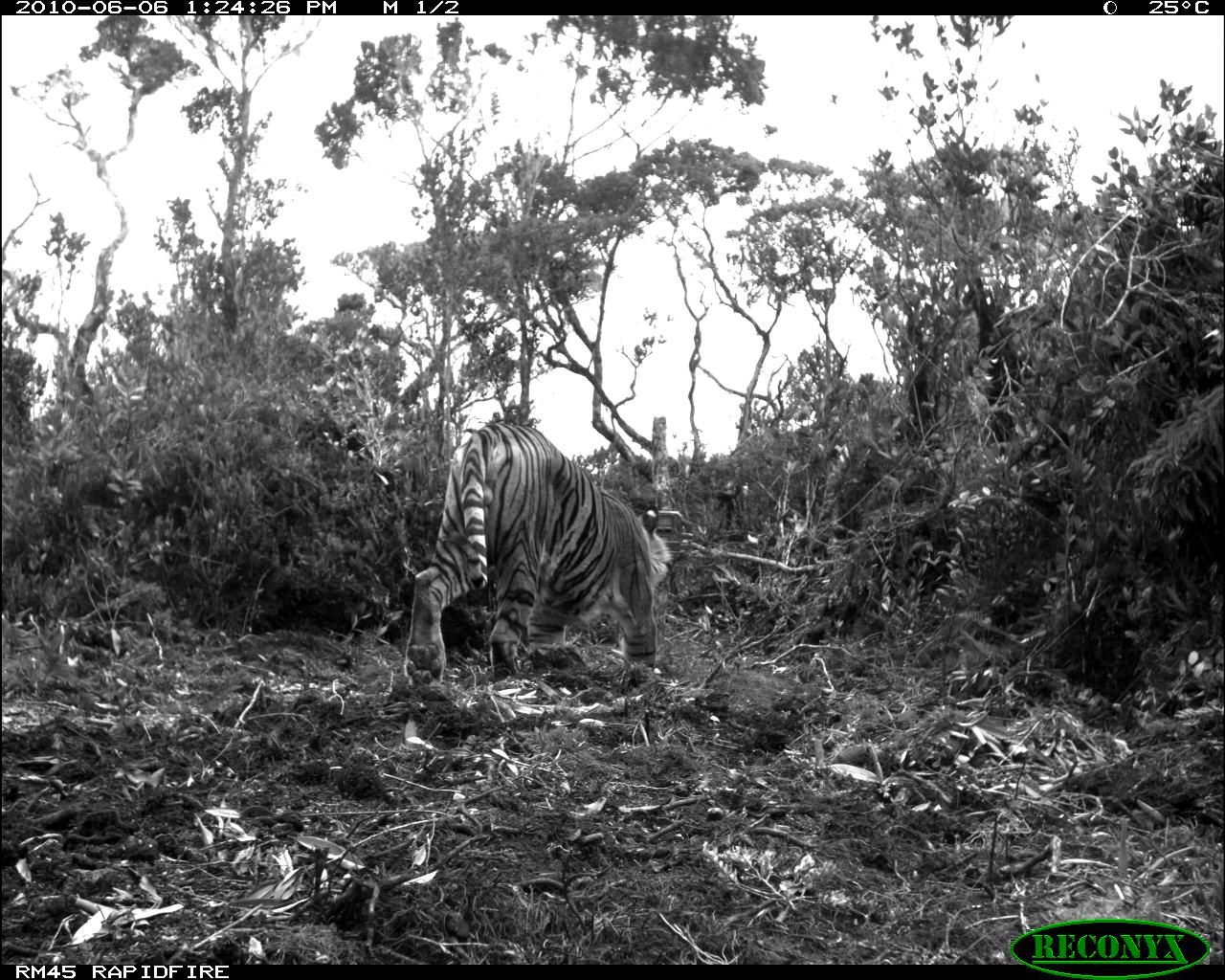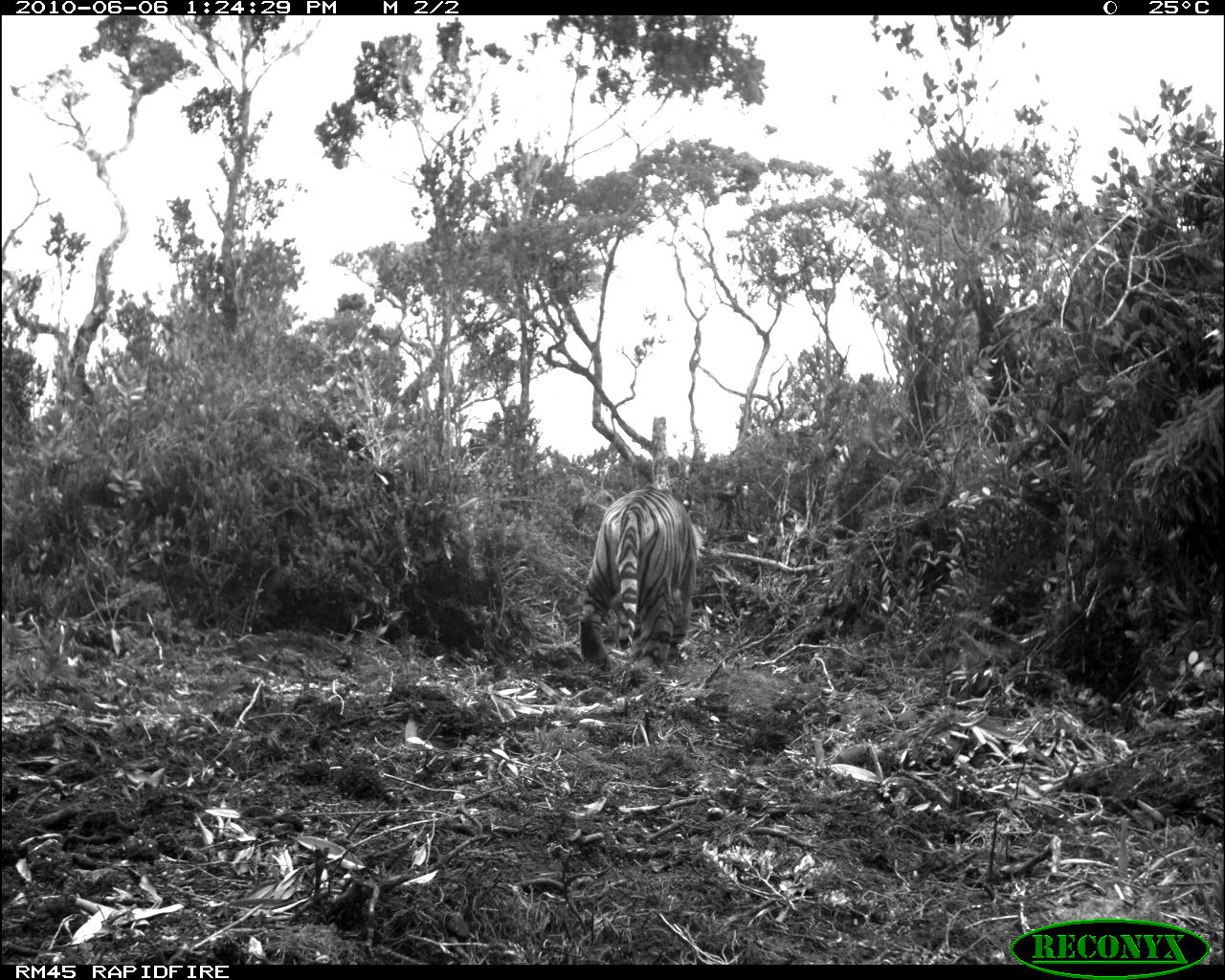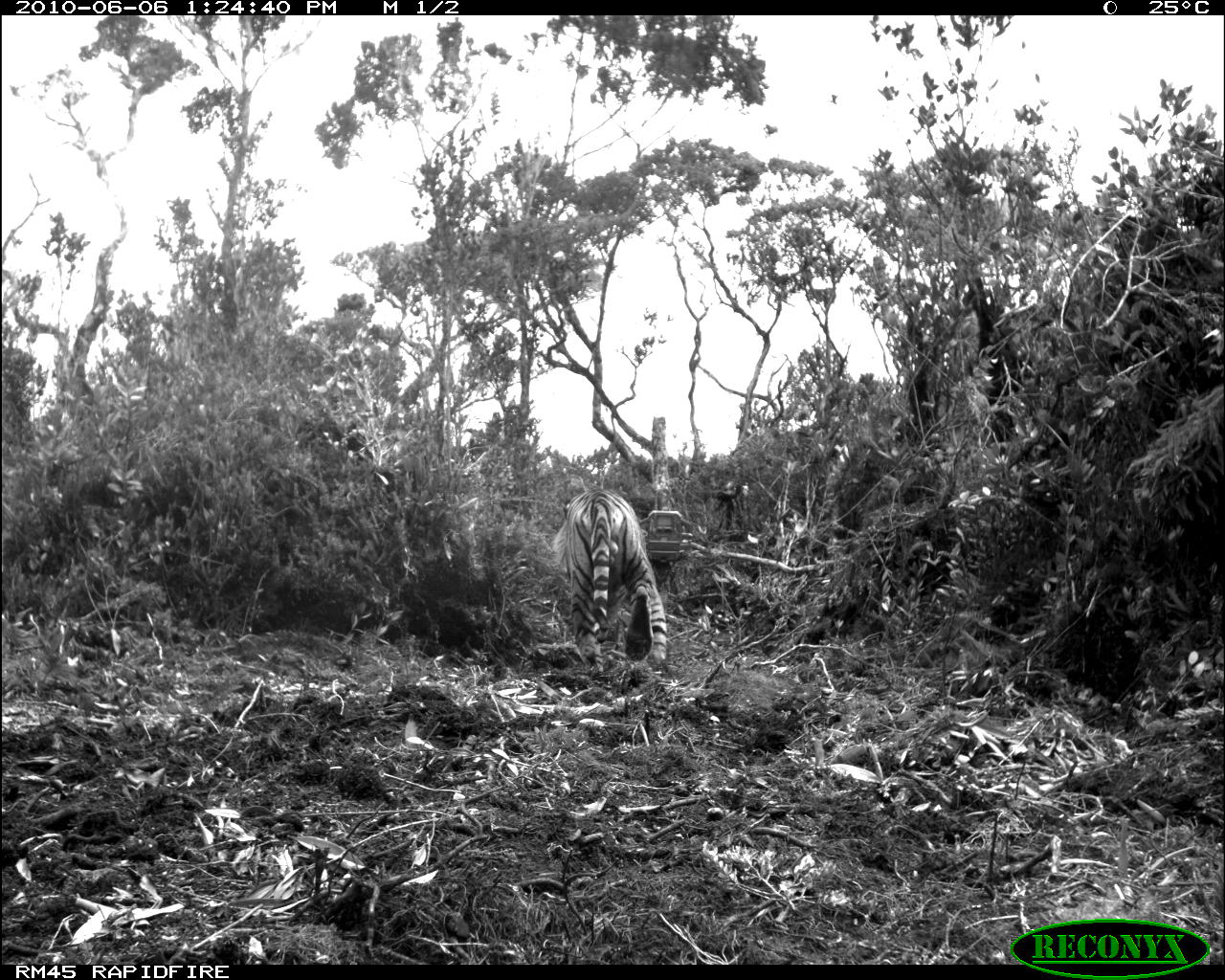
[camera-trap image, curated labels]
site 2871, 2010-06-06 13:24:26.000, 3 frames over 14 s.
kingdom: Animalia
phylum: Chordata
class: Mammalia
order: Carnivora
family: Felidae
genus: Panthera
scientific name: Panthera tigris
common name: tiger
Panthera tigris (tiger), count 1, age adult, sex male.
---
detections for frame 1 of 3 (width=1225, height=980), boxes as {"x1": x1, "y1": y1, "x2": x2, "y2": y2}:
panthera tigris: {"x1": 402, "y1": 420, "x2": 673, "y2": 695}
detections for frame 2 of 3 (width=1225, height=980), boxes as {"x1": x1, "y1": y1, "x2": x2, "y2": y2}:
panthera tigris: {"x1": 579, "y1": 487, "x2": 706, "y2": 670}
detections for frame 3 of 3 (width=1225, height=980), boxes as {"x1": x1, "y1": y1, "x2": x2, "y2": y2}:
panthera tigris: {"x1": 551, "y1": 487, "x2": 669, "y2": 679}